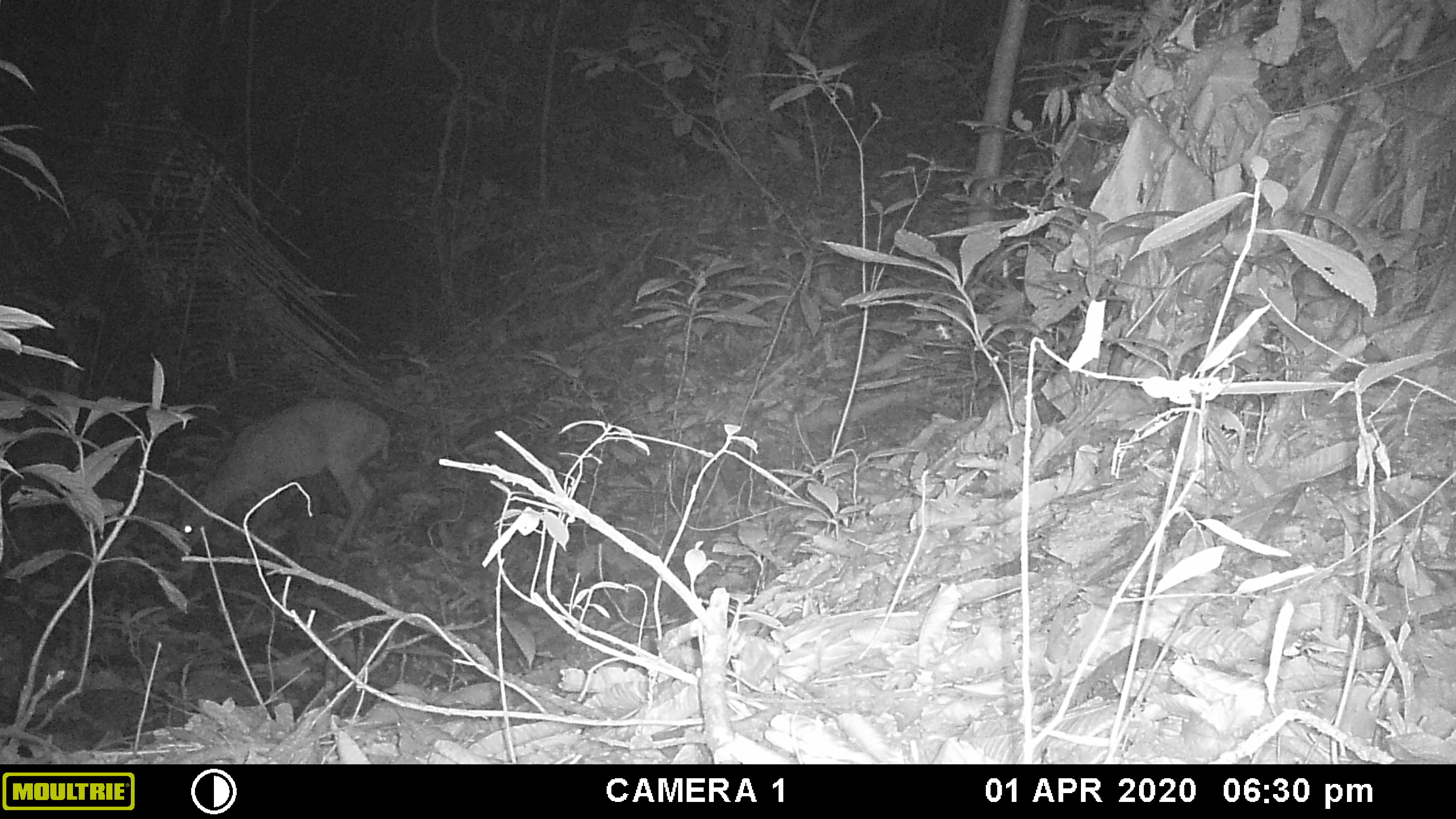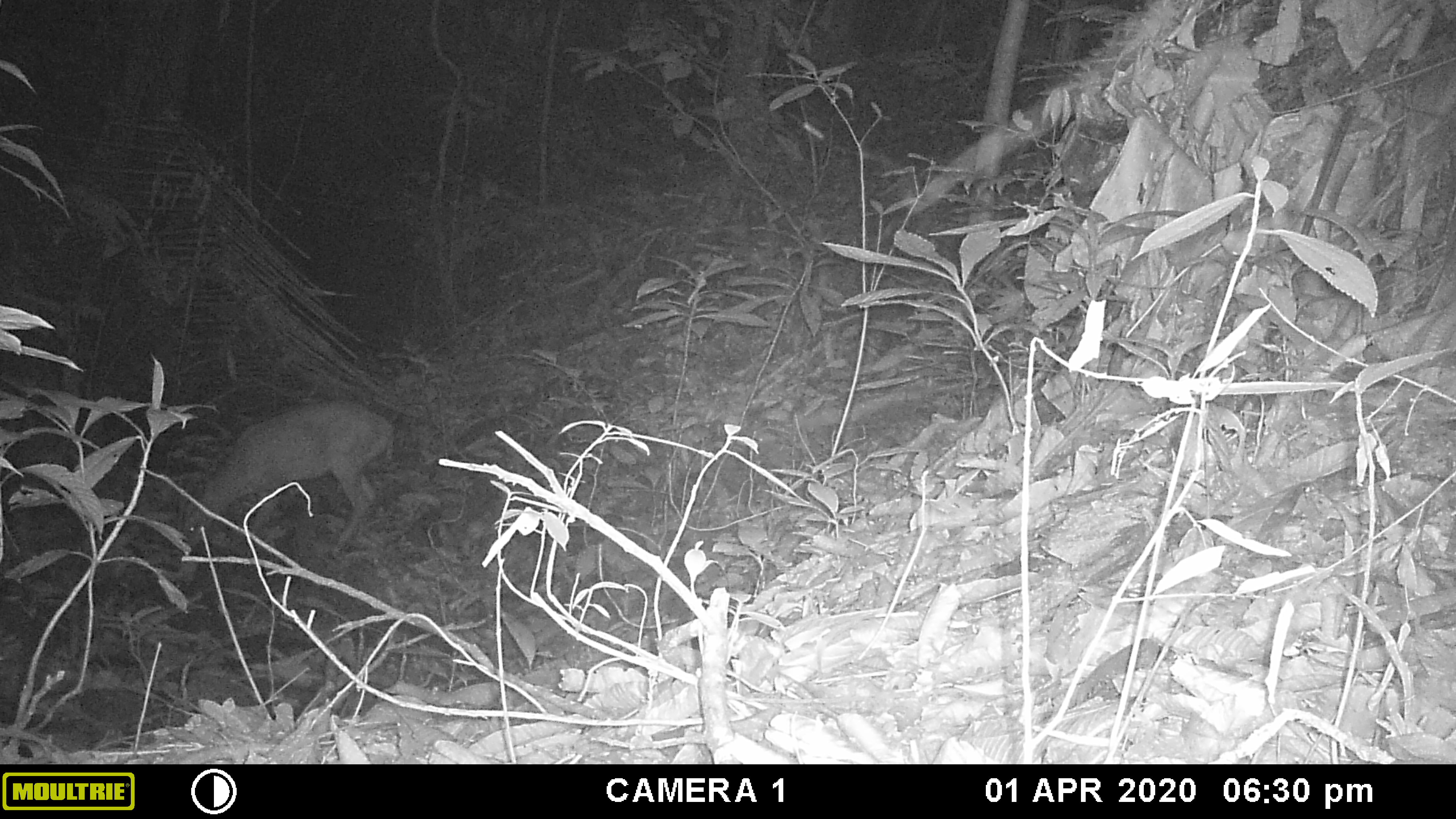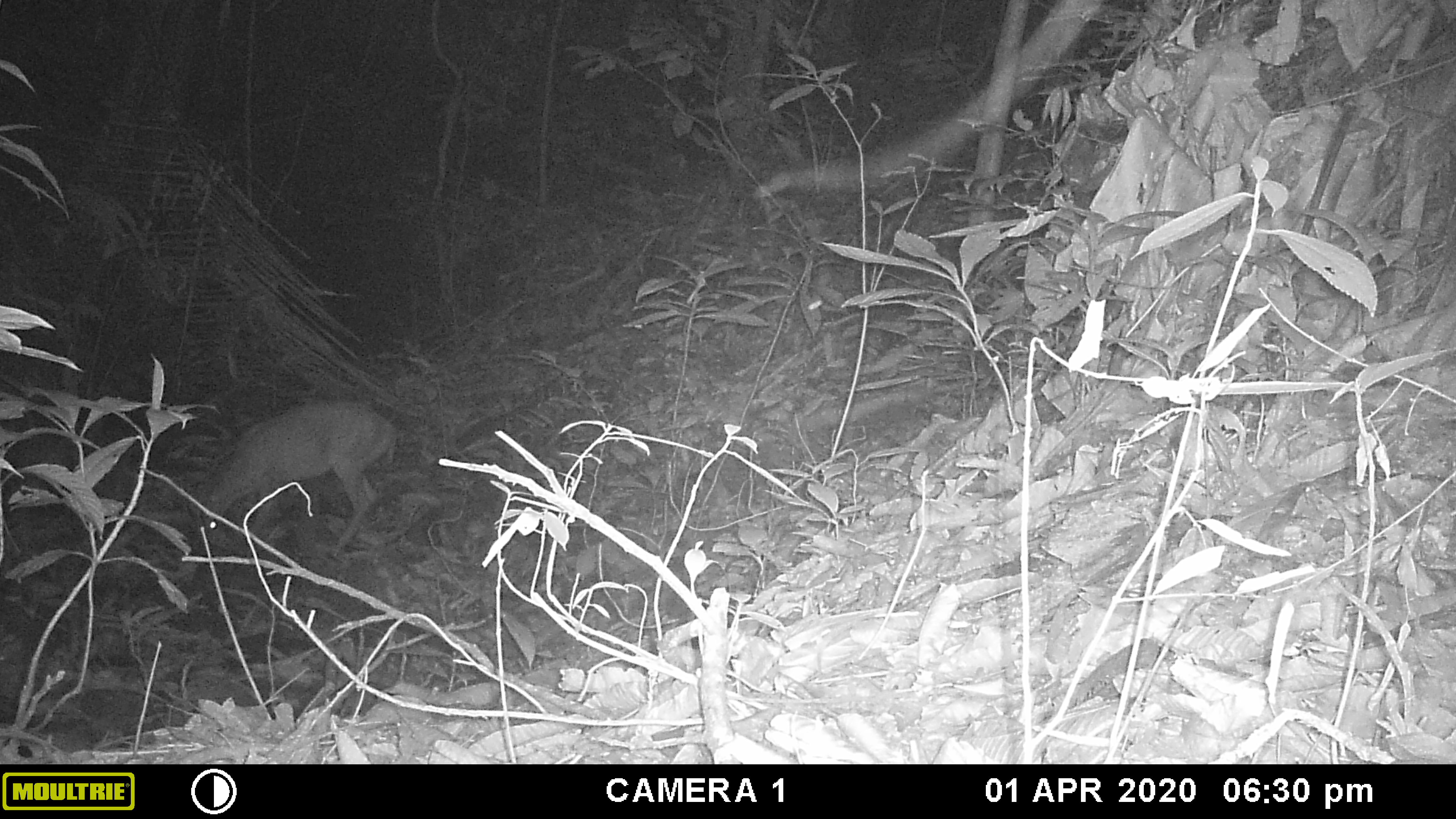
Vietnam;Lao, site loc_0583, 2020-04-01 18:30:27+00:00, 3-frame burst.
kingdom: Animalia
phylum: Chordata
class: Mammalia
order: Artiodactyla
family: Cervidae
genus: Muntiacus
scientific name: Muntiacus muntjak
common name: red muntjac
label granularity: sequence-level